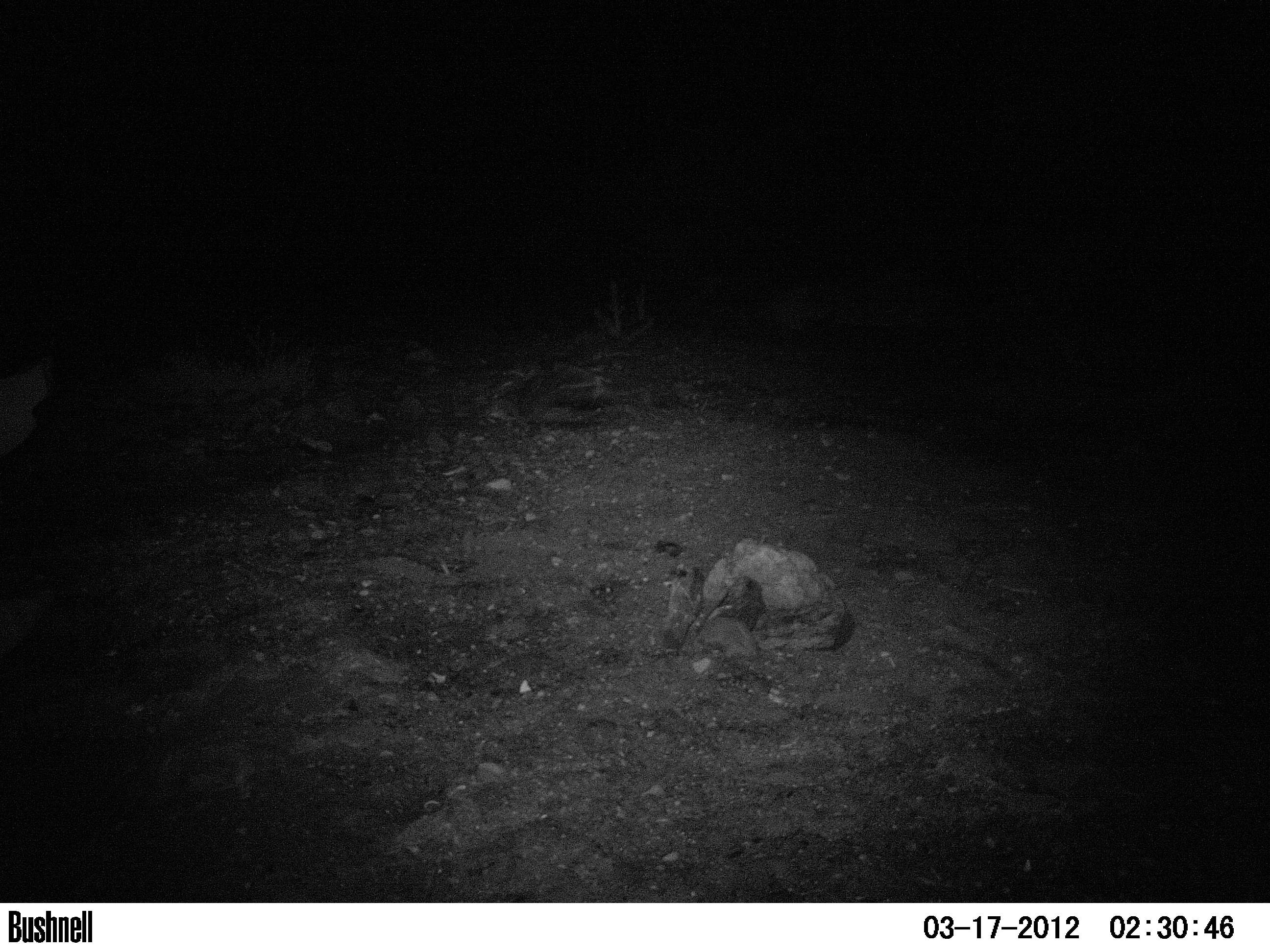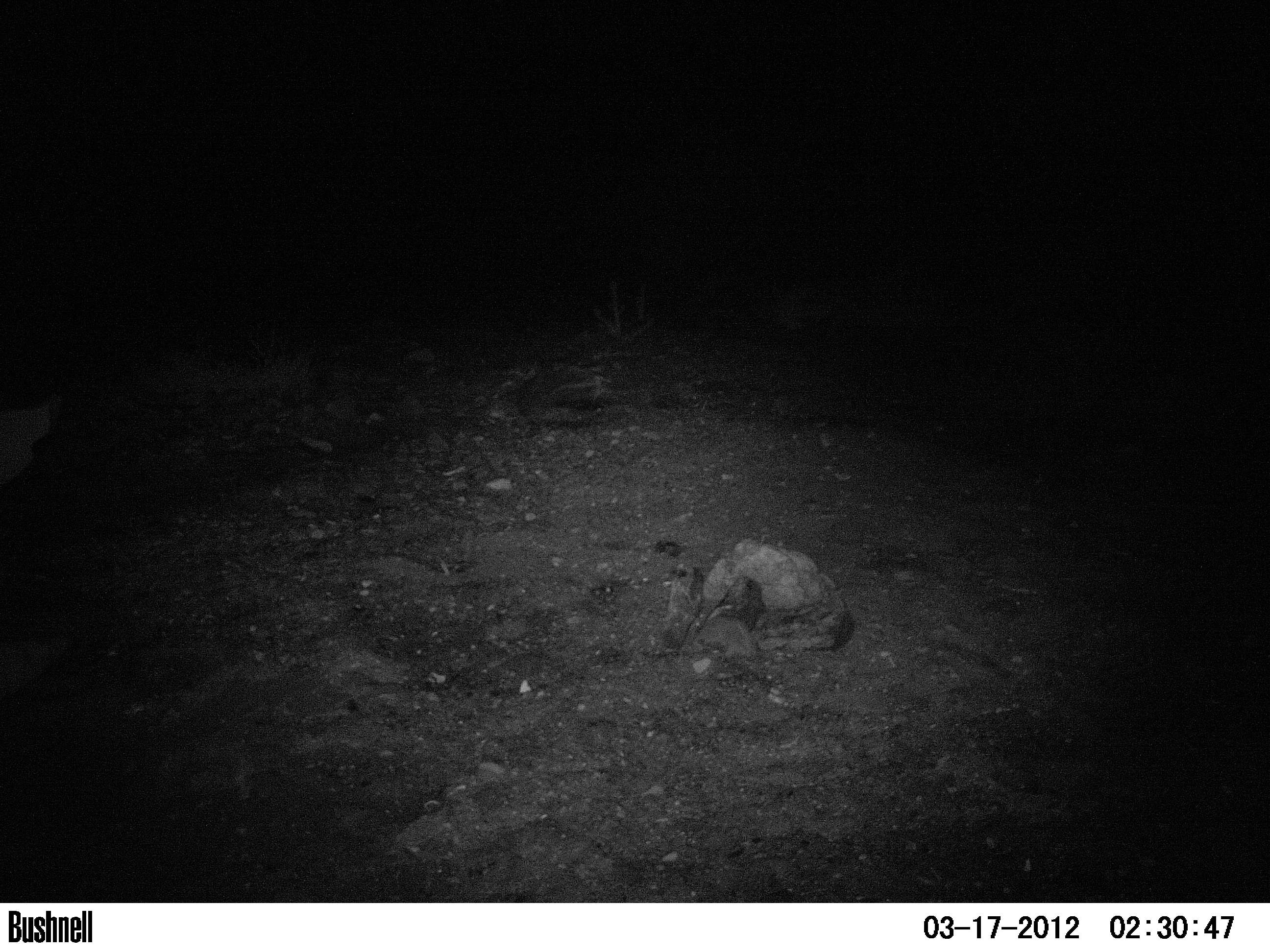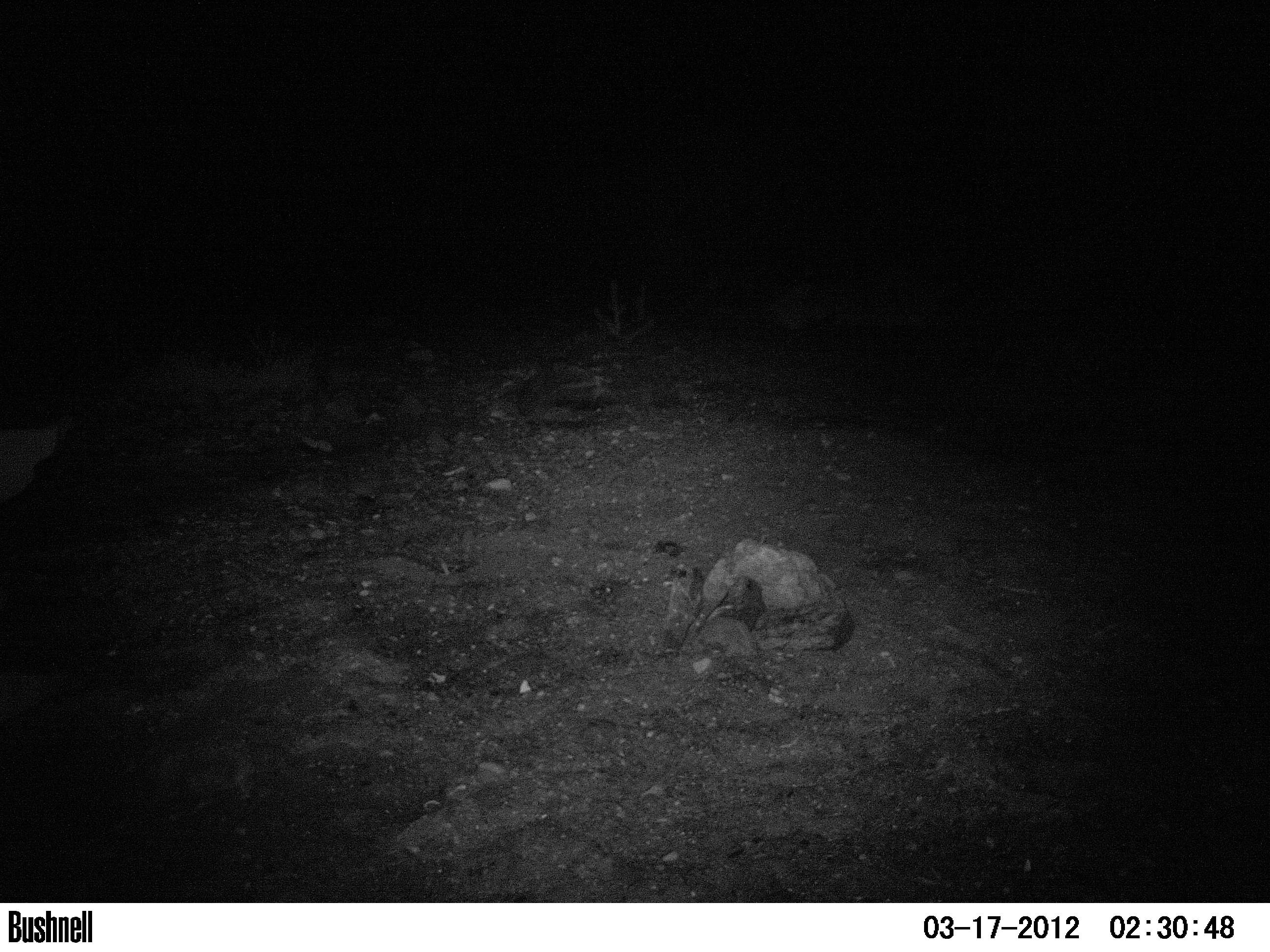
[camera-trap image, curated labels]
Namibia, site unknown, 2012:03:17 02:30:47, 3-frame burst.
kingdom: Animalia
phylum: Chordata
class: Mammalia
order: Perissodactyla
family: Rhinocerotidae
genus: Diceros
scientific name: Diceros bicornis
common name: black rhinoceros